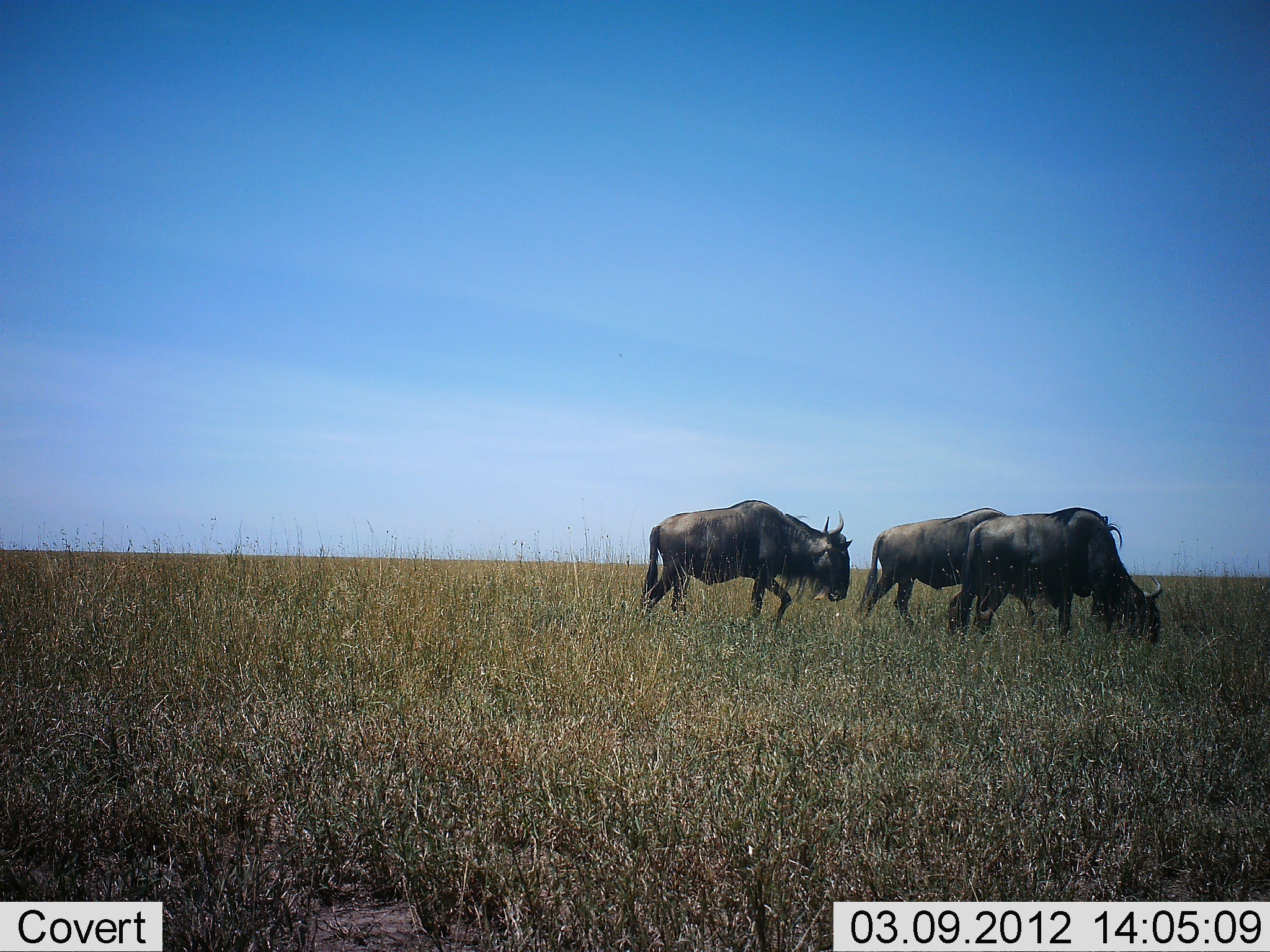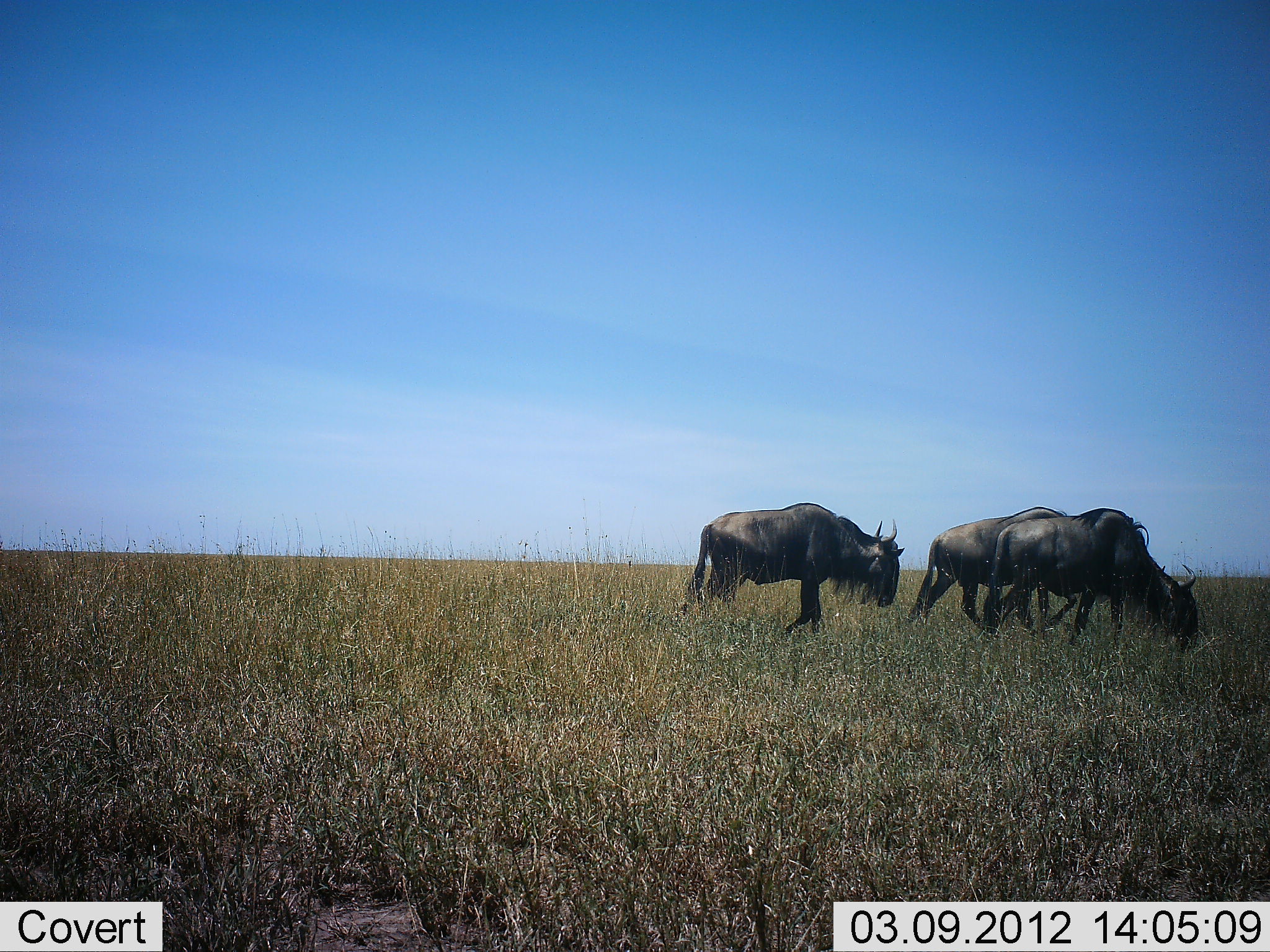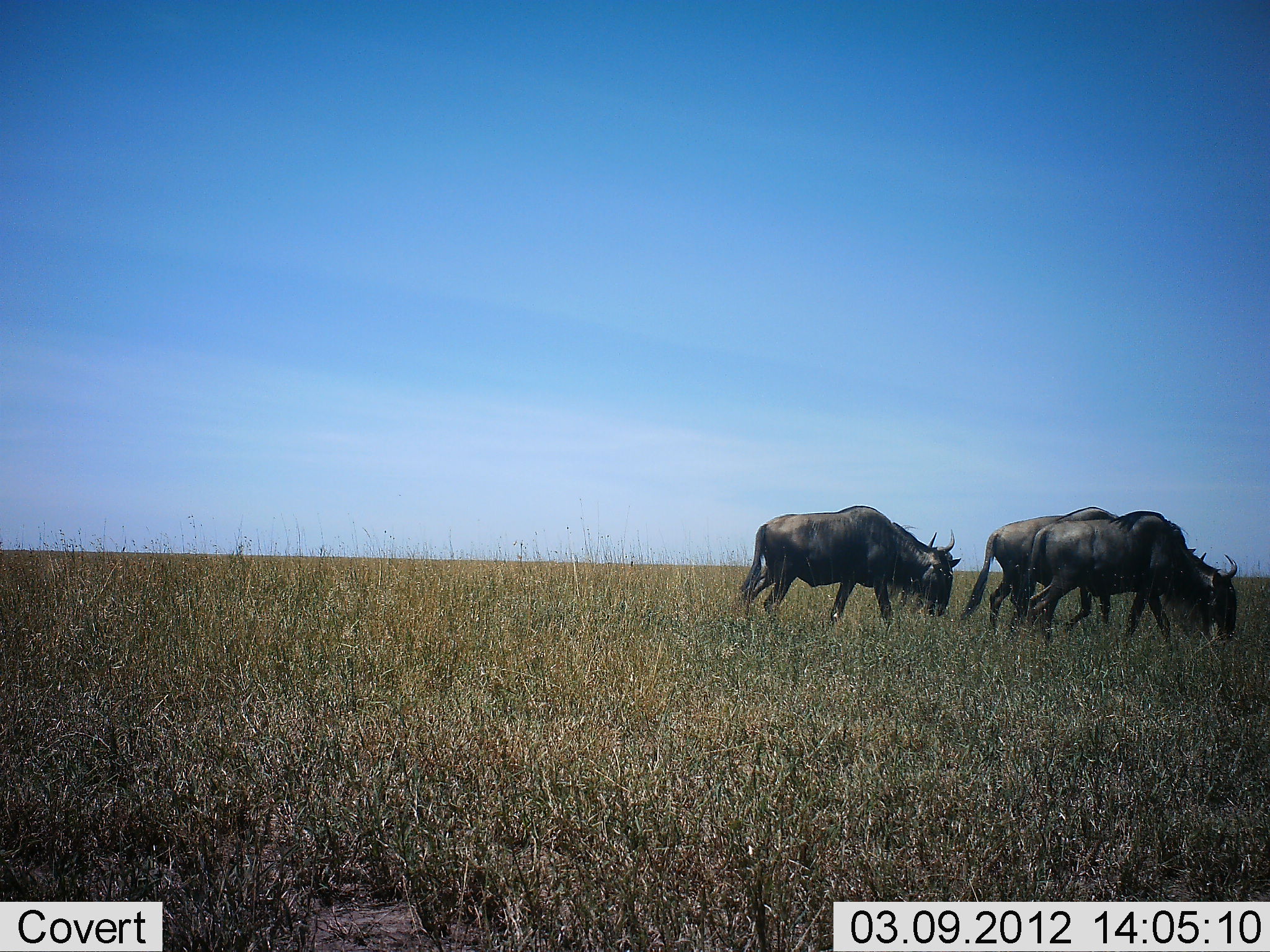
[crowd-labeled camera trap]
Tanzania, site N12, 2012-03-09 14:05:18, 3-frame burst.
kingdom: Animalia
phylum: Chordata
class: Mammalia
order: Artiodactyla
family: Bovidae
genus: Connochaetes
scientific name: Connochaetes taurinus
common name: blue wildebeest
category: wildebeest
Wildebeest (blue wildebeest) (Connochaetes taurinus), count 3. Behavior (volunteer vote fractions): standing 6%, resting 0%, moving 89%, interacting 0%. Young present (vote fraction): 0%. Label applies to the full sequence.